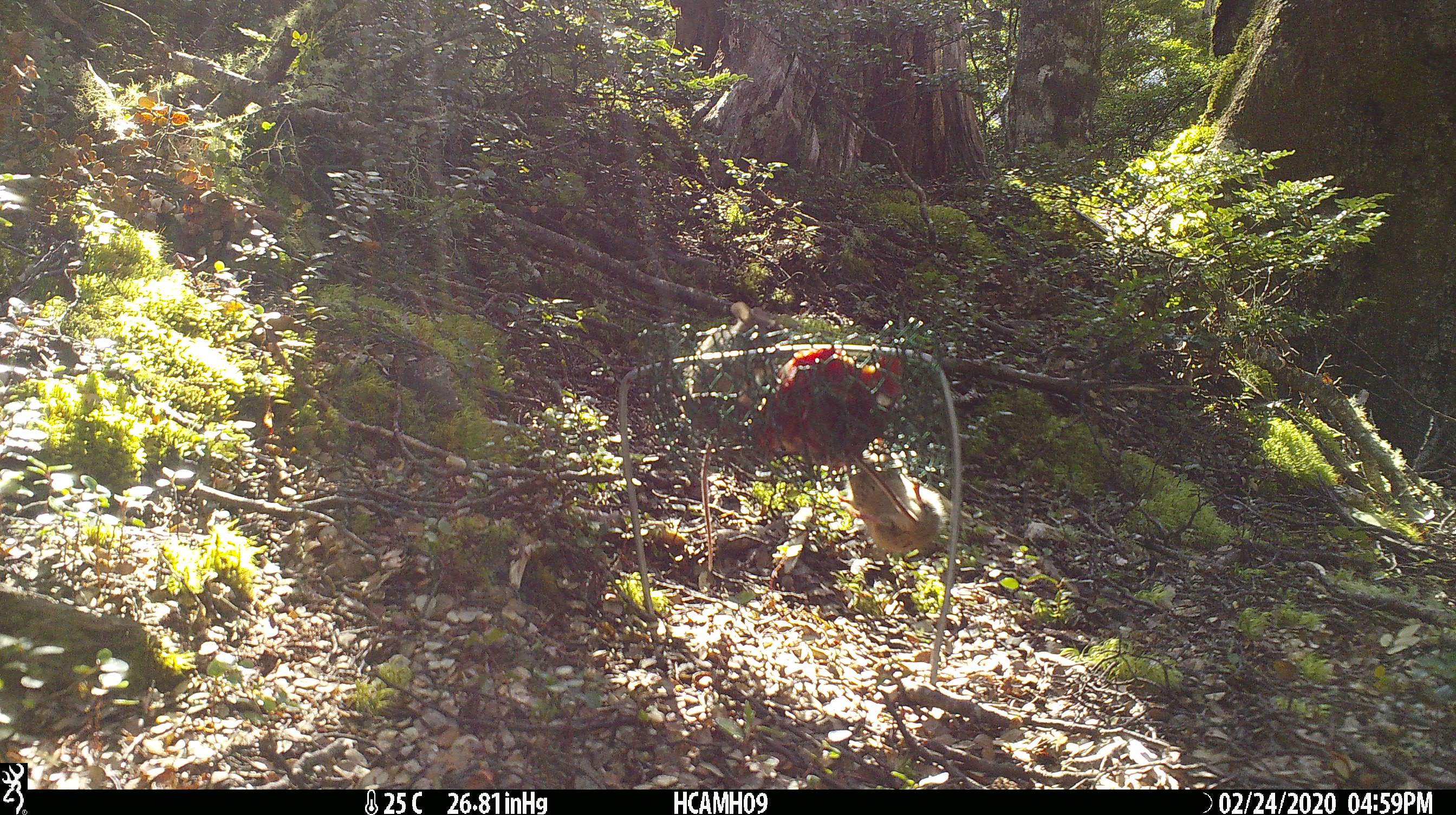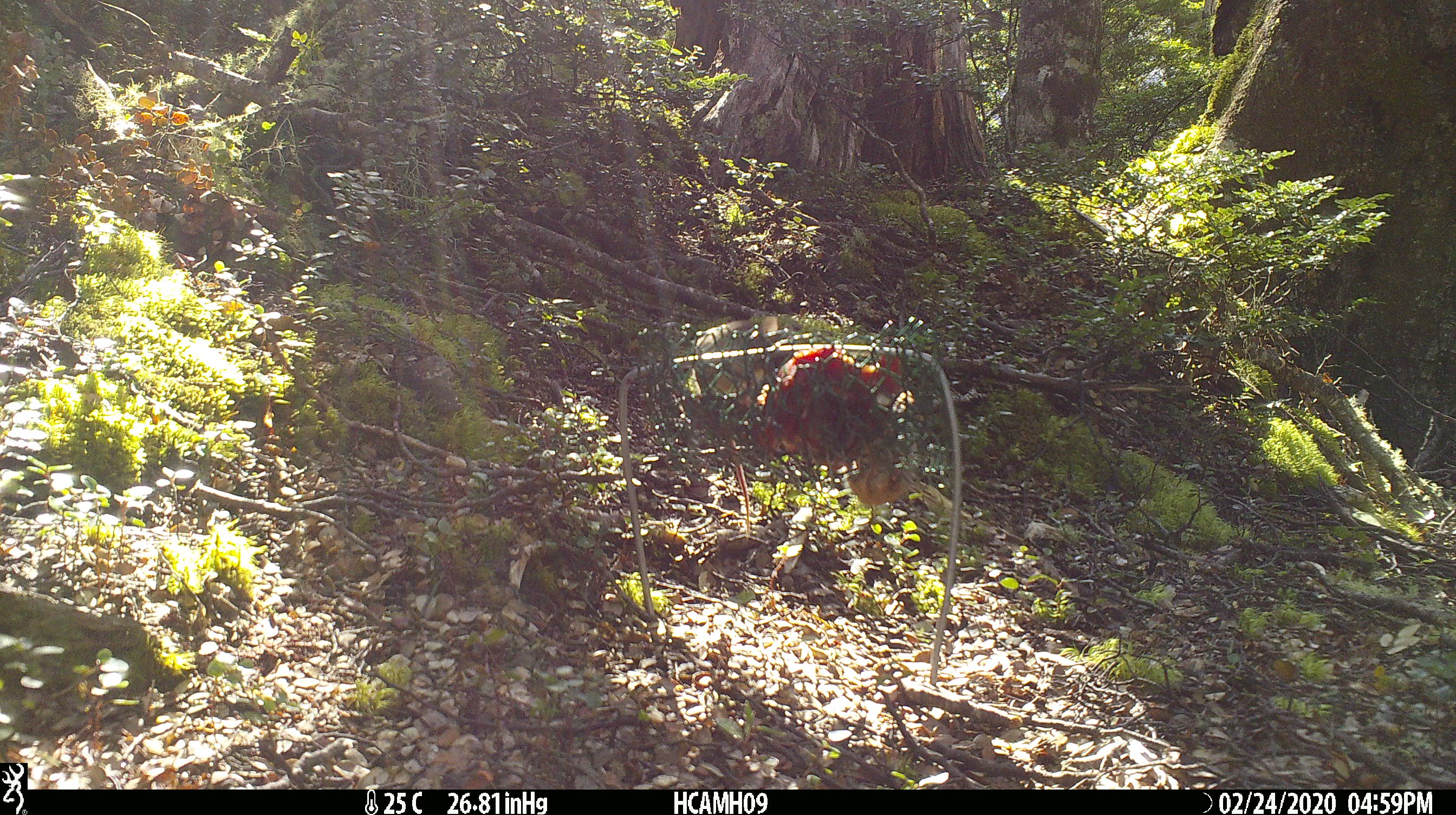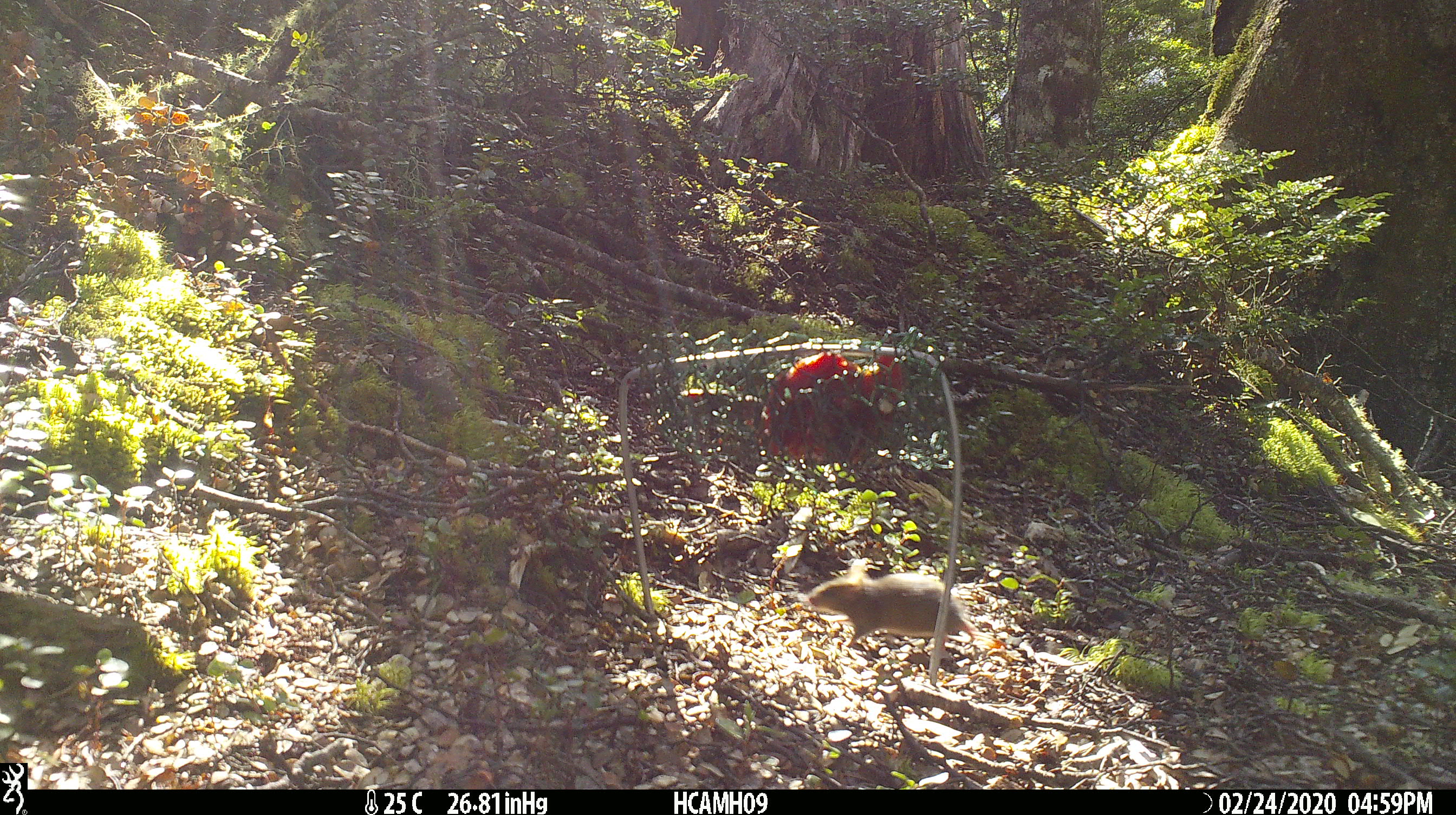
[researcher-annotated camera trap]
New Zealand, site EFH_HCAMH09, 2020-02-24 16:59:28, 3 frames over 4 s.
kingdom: Animalia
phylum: Chordata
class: Mammalia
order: Rodentia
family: Muridae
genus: Mus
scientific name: Mus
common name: mouse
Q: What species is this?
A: Mouse (Mus).